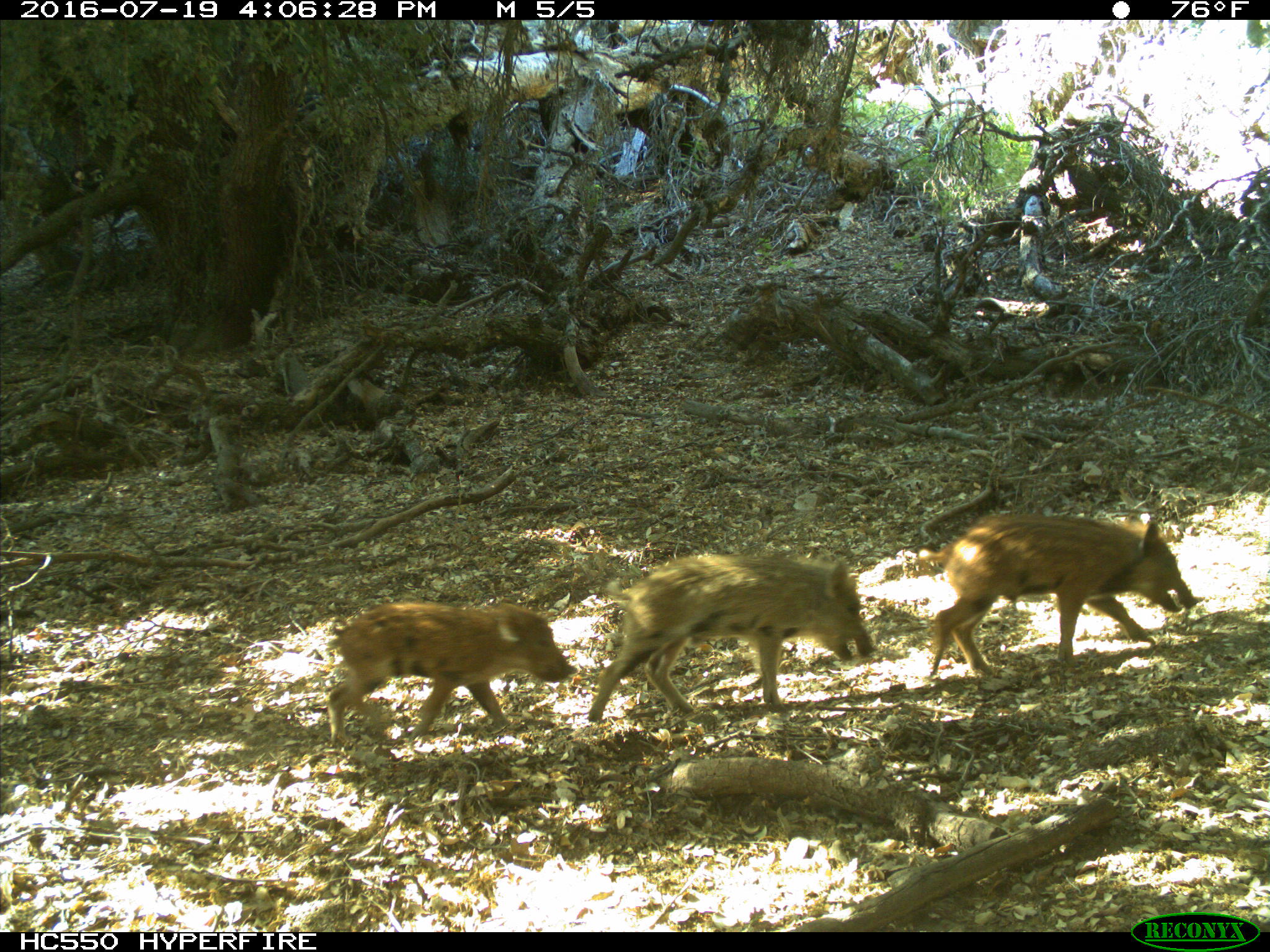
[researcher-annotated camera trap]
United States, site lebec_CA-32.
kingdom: Animalia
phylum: Chordata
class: Mammalia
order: Artiodactyla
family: Suidae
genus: Sus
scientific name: Sus scrofa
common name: wild boar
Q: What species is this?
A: Sus scrofa (wild boar).